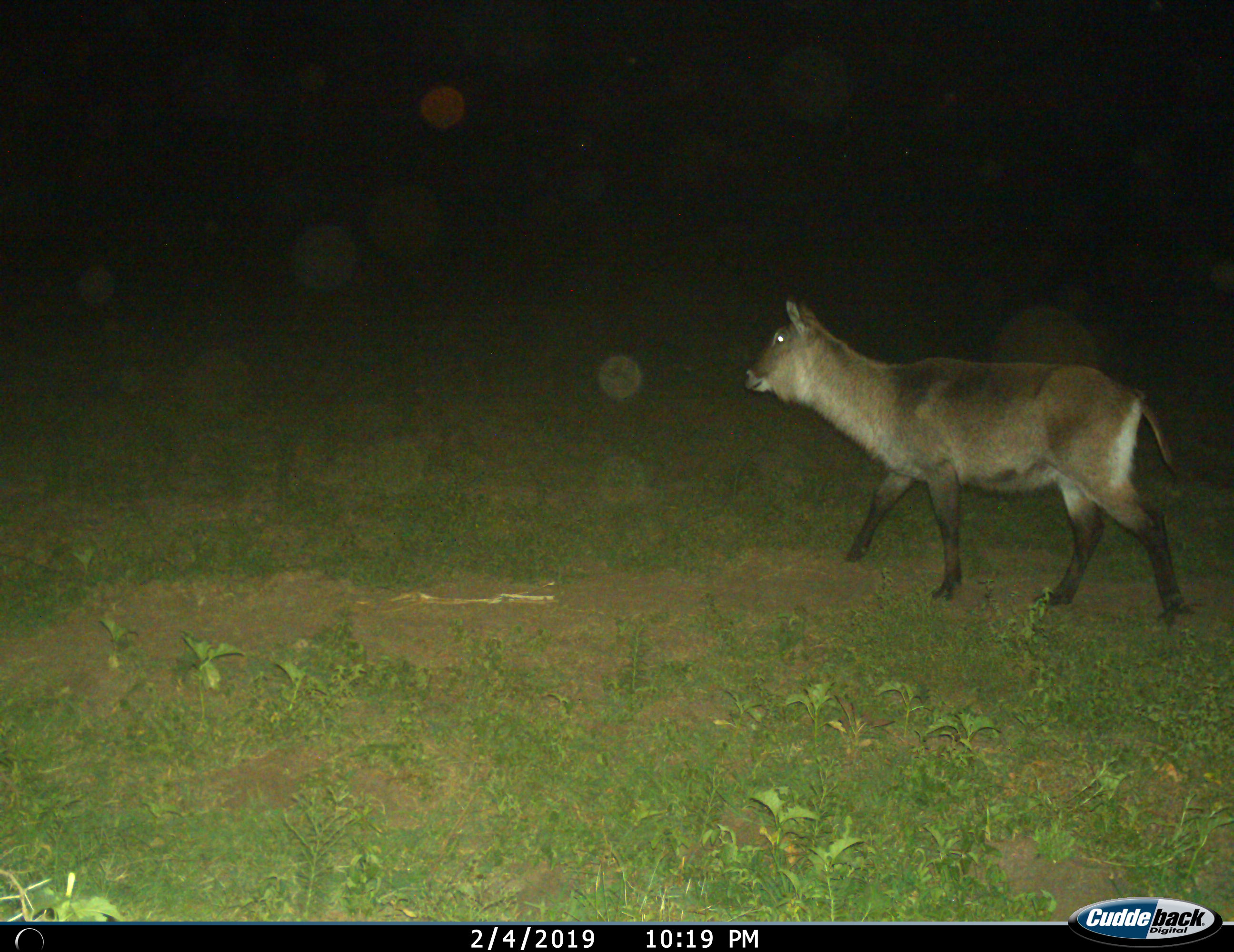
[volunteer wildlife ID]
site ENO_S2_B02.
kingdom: Animalia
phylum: Chordata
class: Mammalia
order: Artiodactyla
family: Bovidae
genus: Kobus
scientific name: Kobus ellipsiprymnus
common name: waterbuck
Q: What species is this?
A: Waterbuck (Kobus ellipsiprymnus).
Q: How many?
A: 1.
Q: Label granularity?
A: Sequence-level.